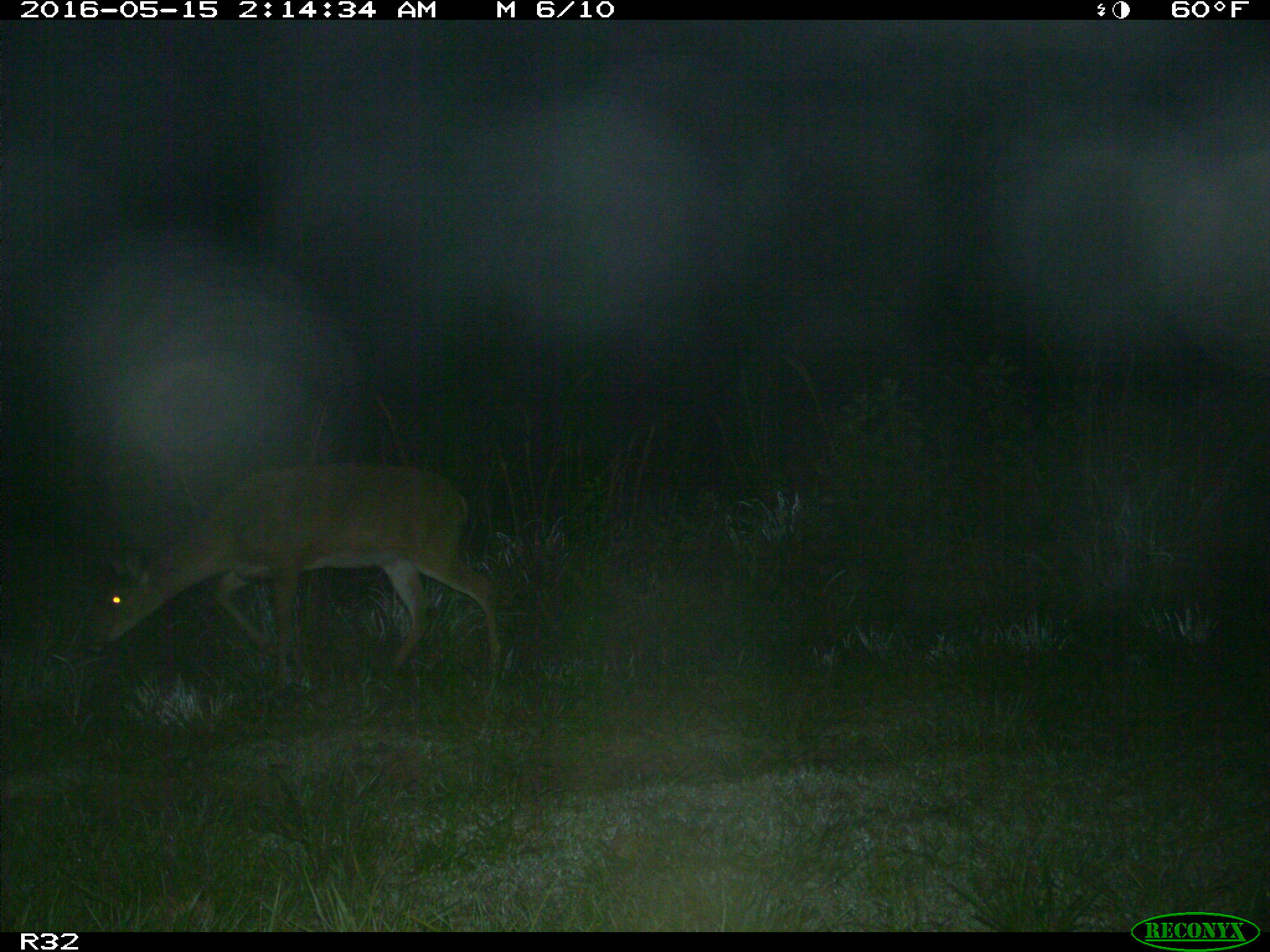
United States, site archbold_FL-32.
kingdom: Animalia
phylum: Chordata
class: Mammalia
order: Artiodactyla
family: Cervidae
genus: Odocoileus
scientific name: Odocoileus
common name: deer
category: unidentified deer